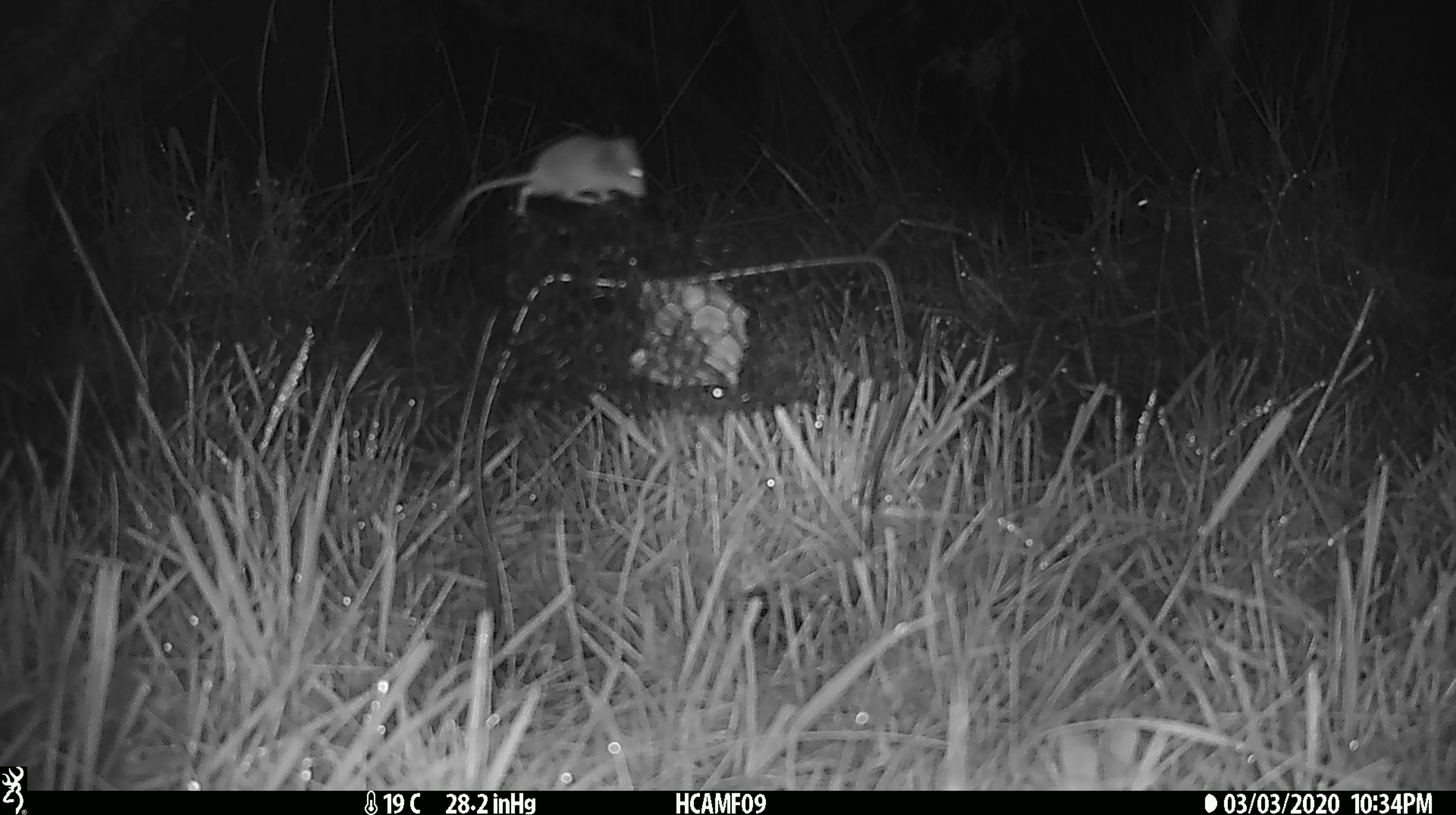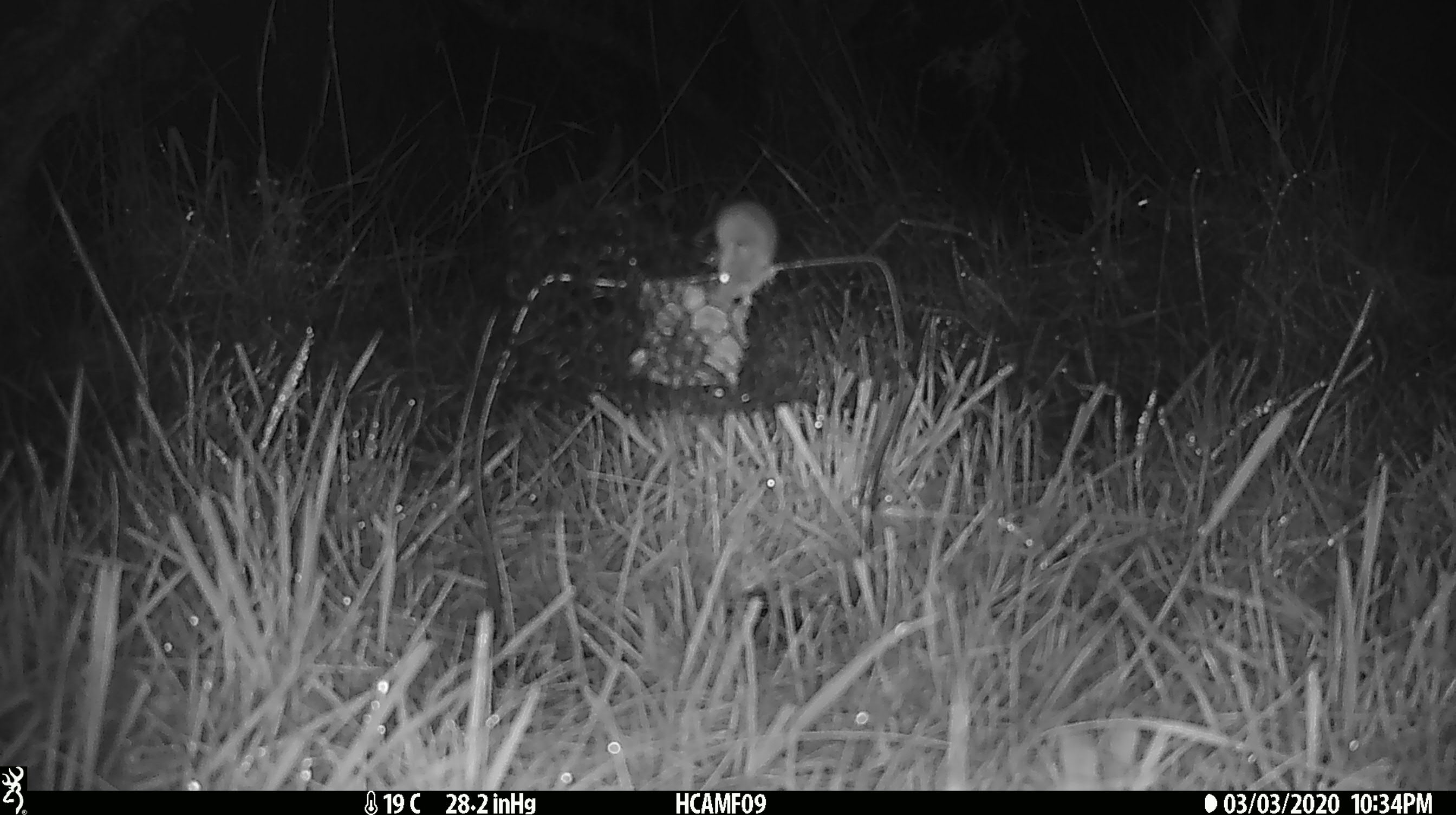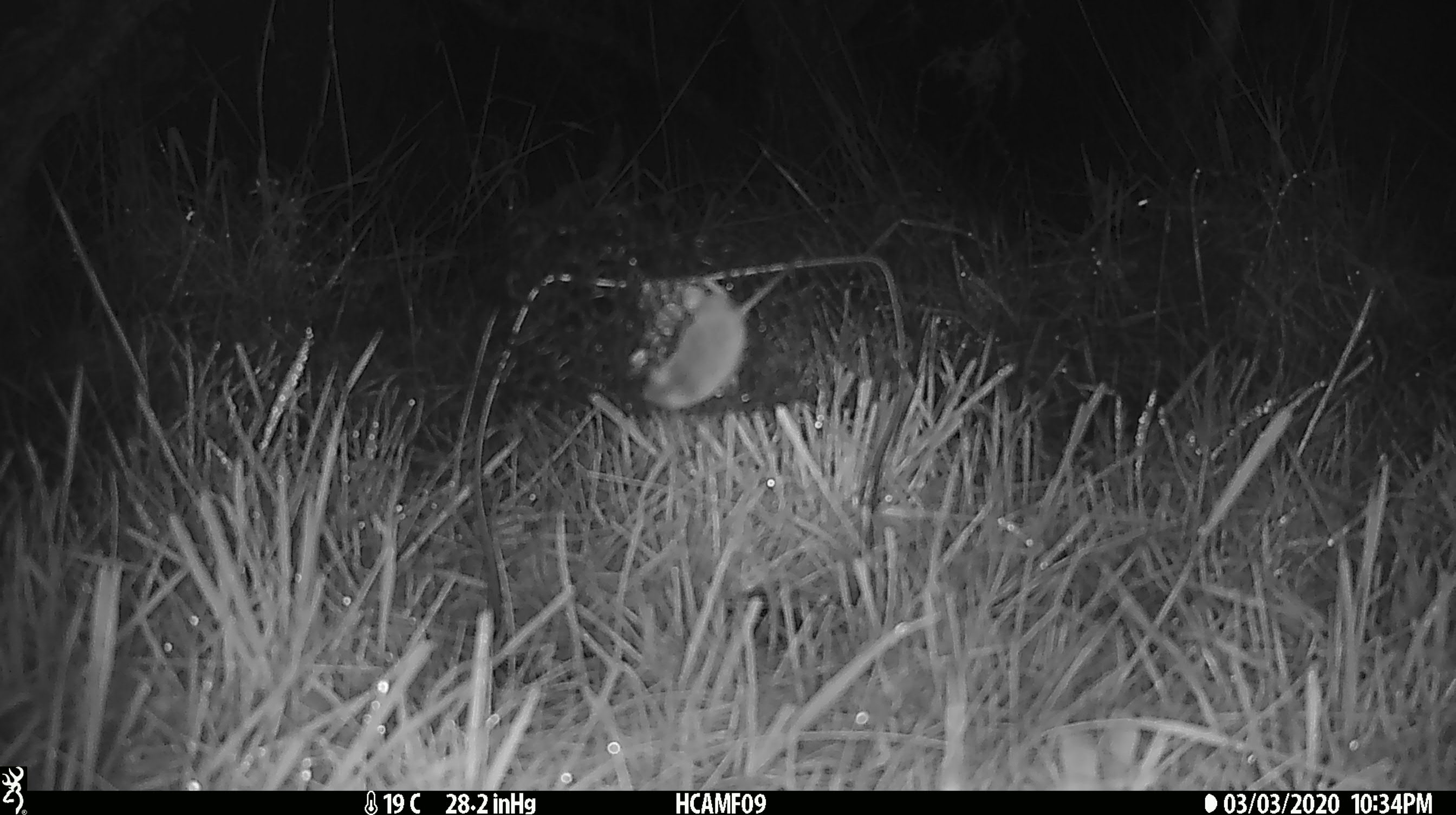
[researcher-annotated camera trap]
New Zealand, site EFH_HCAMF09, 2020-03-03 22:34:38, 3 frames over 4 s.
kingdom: Animalia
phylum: Chordata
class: Mammalia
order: Rodentia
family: Muridae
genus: Mus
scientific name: Mus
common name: mouse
Mouse (Mus).